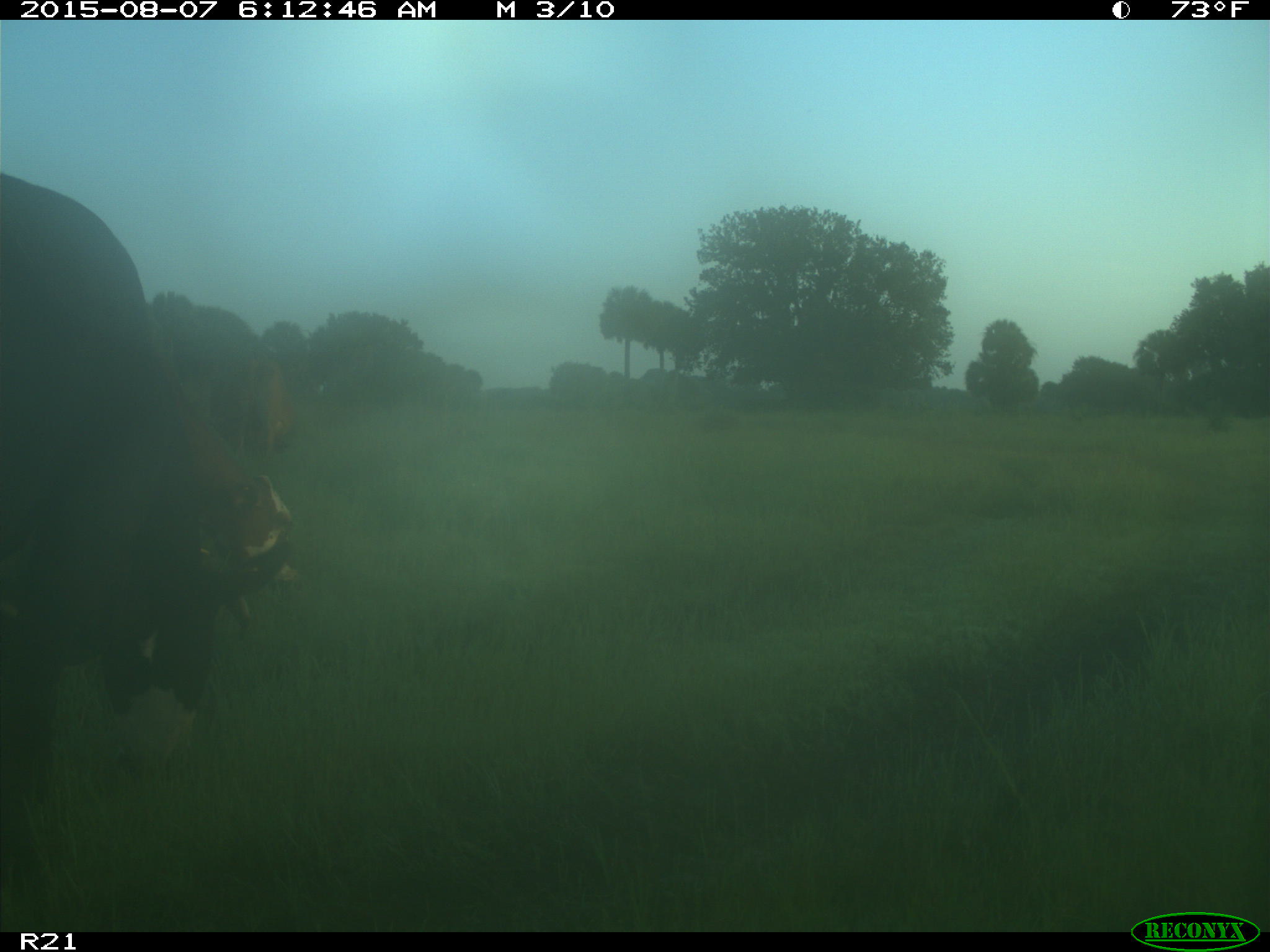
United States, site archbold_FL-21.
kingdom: Animalia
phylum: Chordata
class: Mammalia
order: Artiodactyla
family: Bovidae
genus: Bos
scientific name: Bos taurus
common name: domestic cow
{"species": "Bos taurus (domestic cow)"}